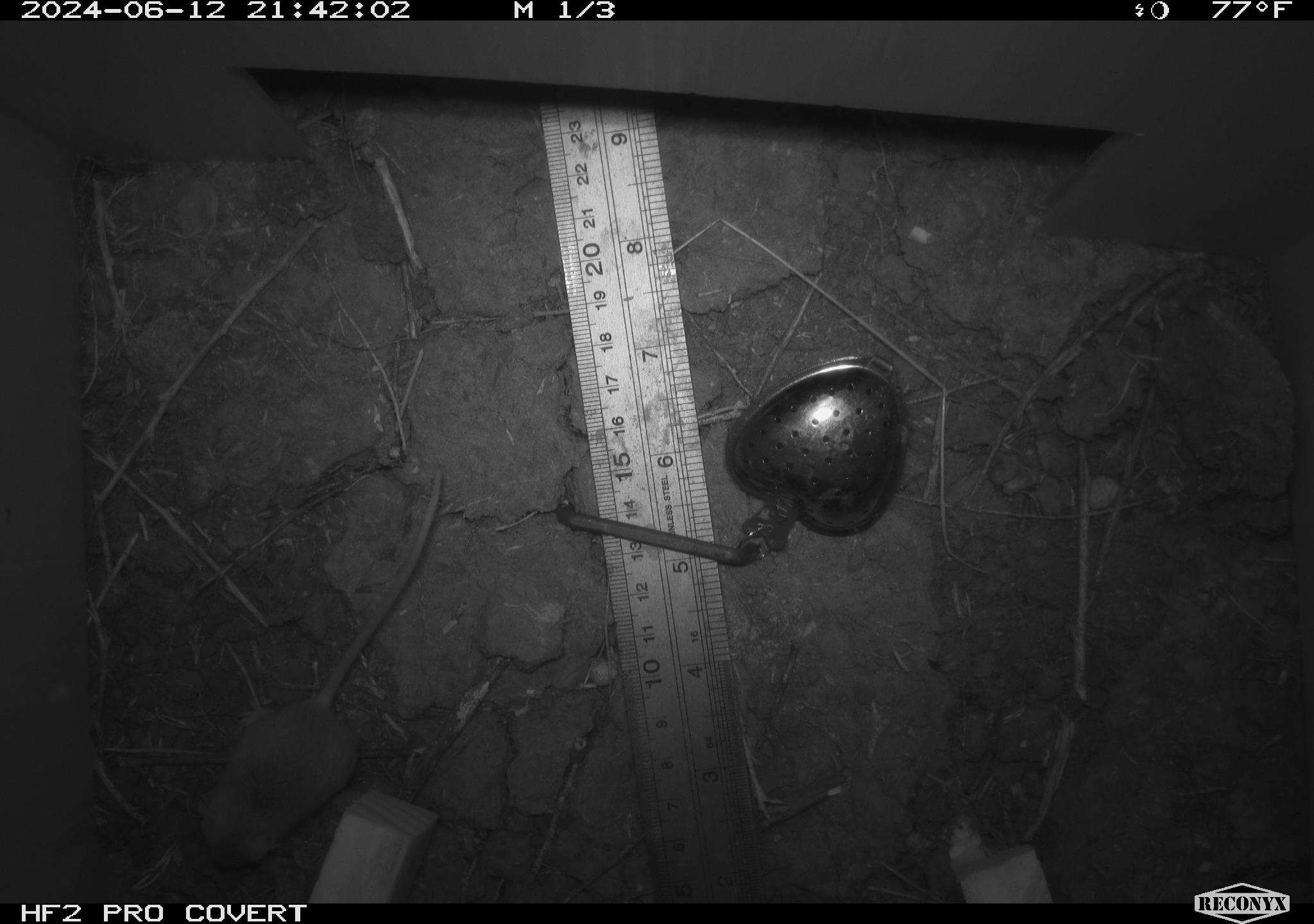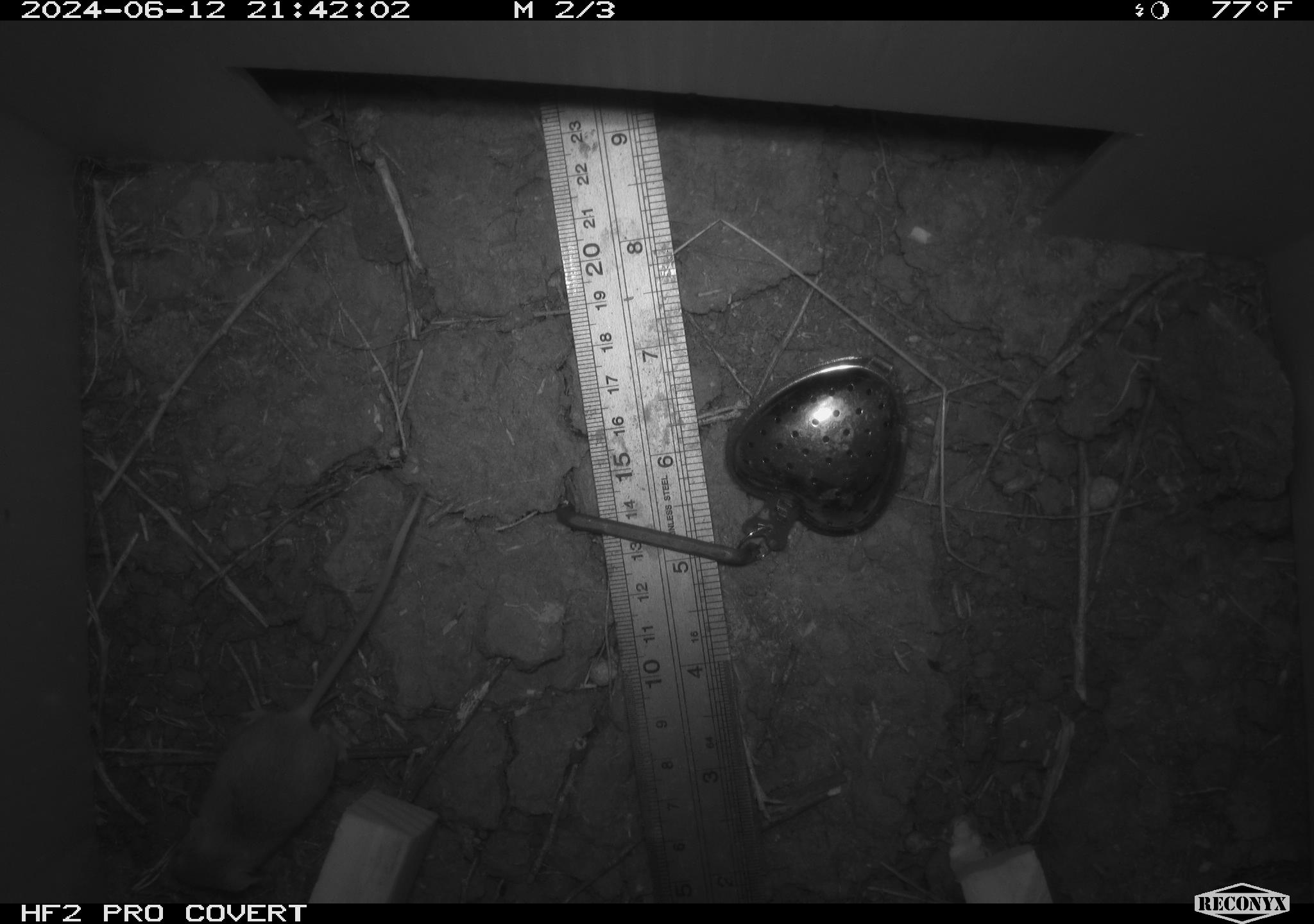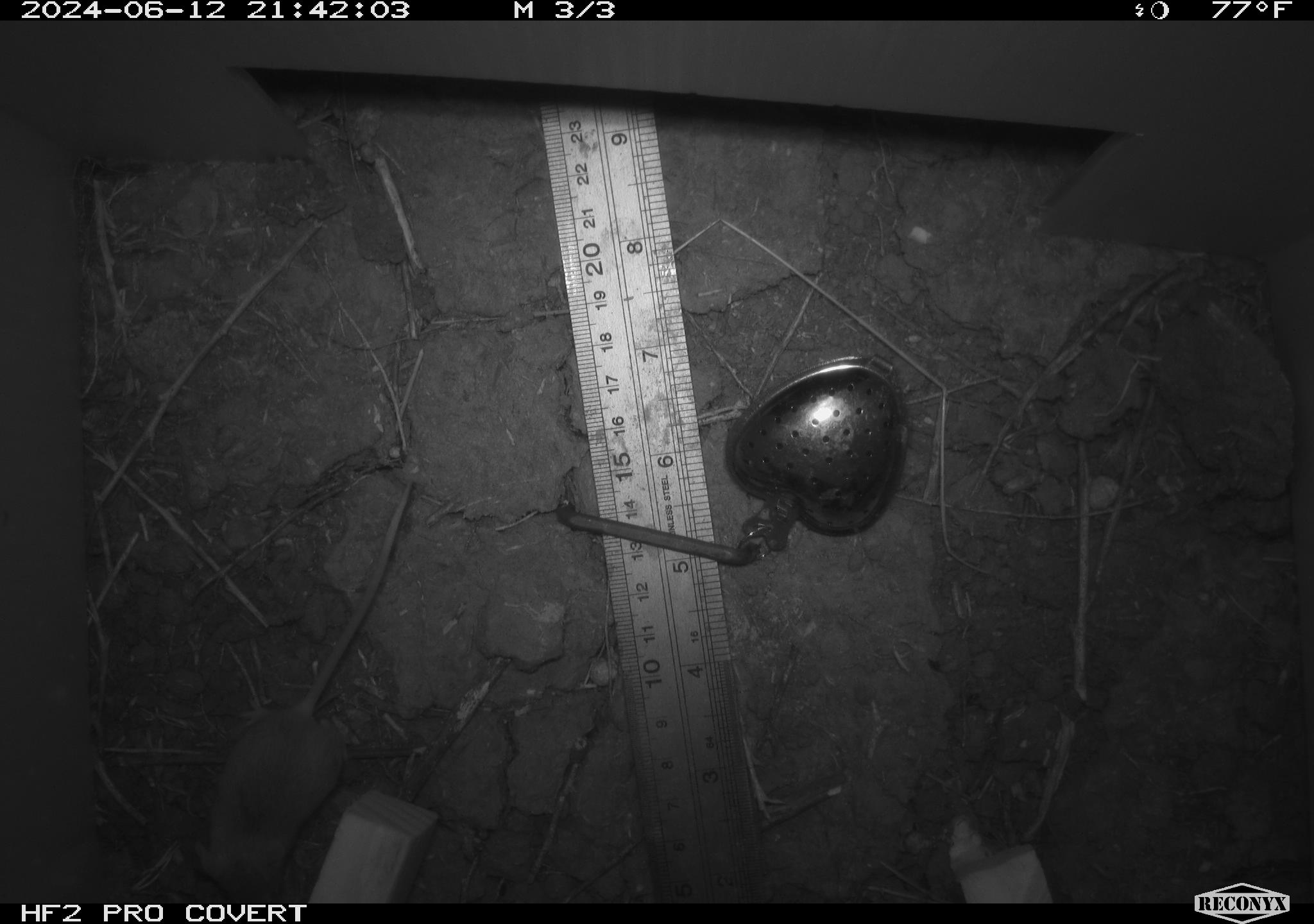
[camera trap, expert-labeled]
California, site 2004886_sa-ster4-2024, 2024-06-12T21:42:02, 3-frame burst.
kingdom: Animalia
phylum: Chordata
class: Mammalia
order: Rodentia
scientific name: Rodentia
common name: mouse species